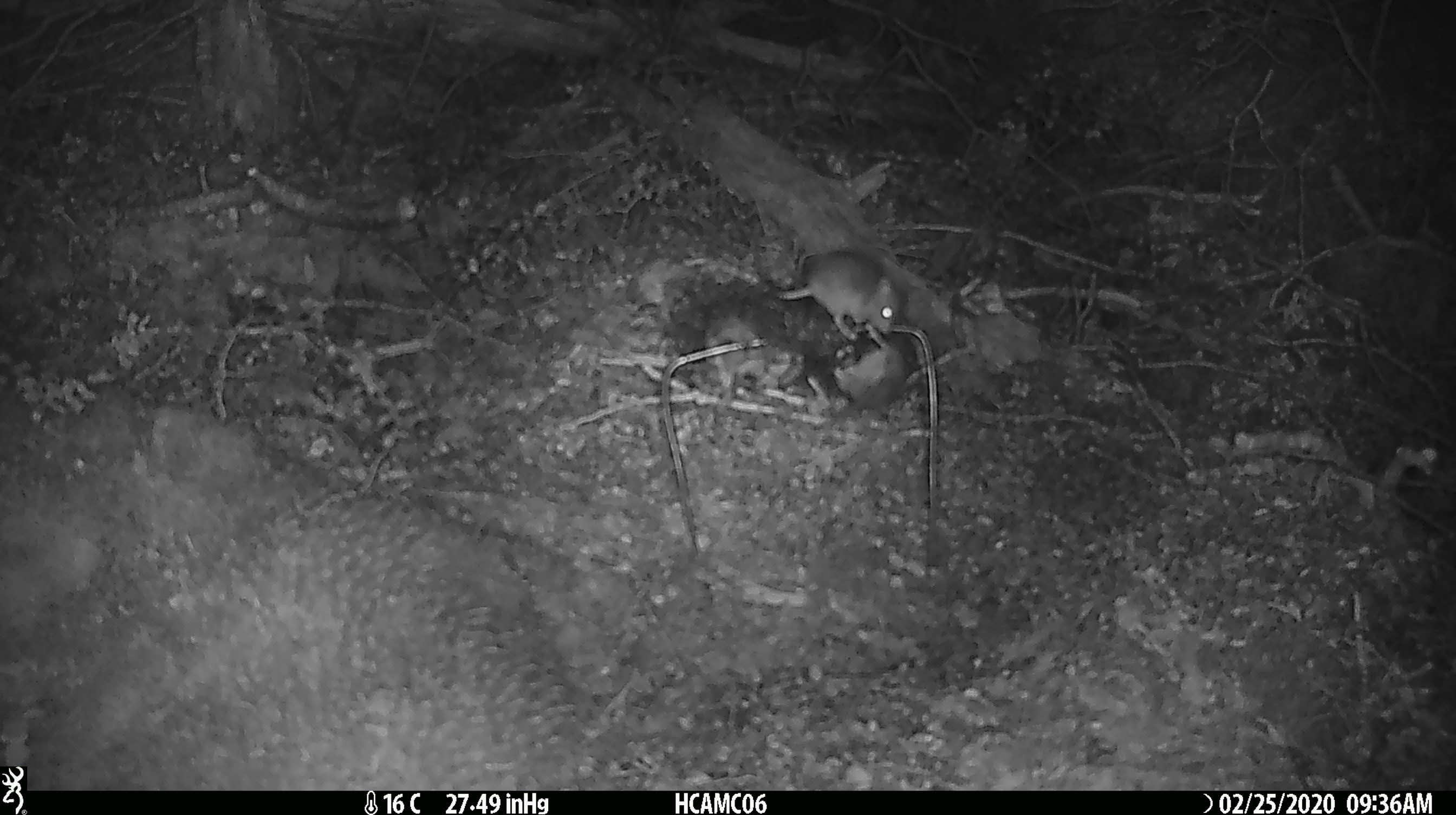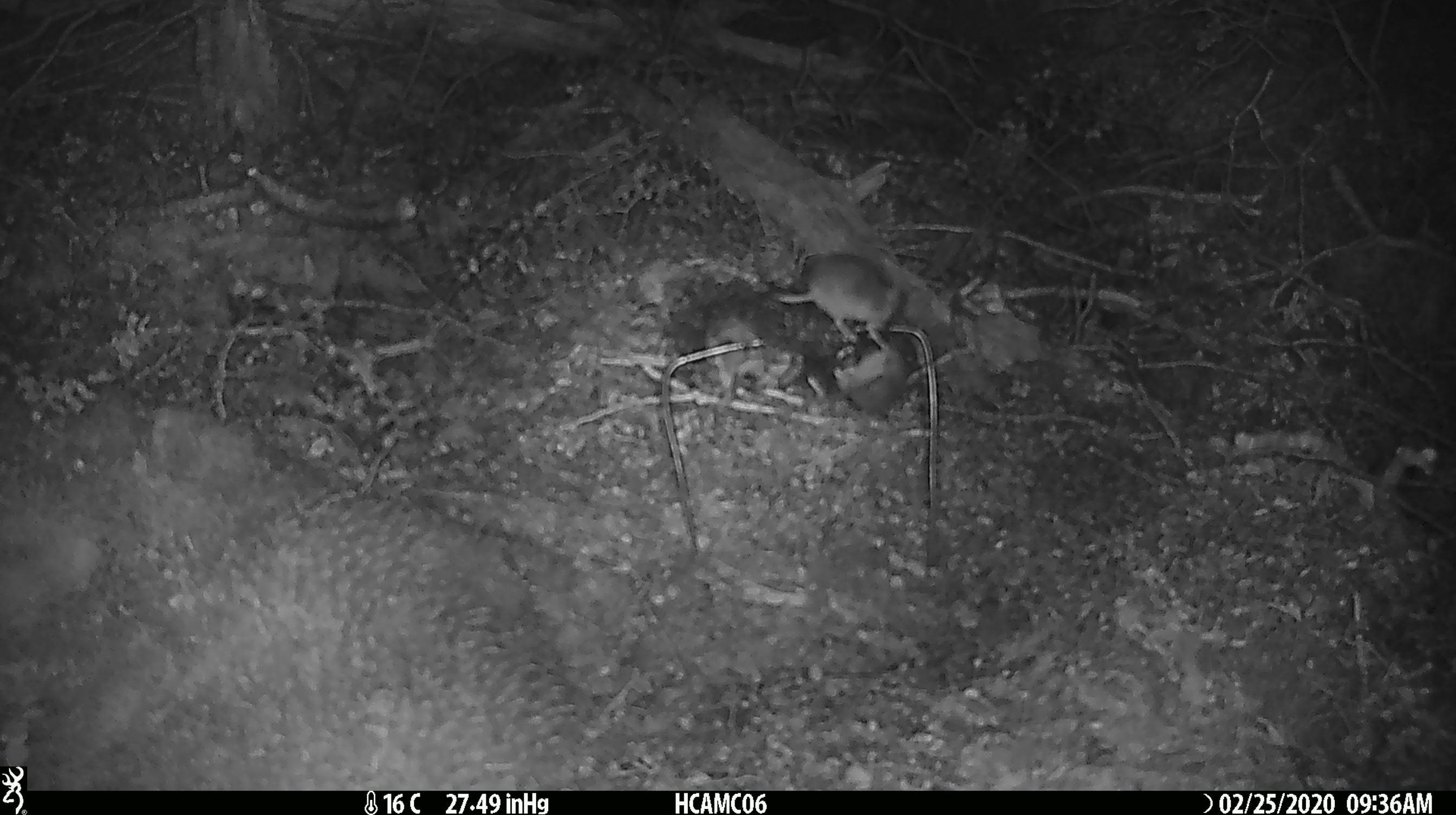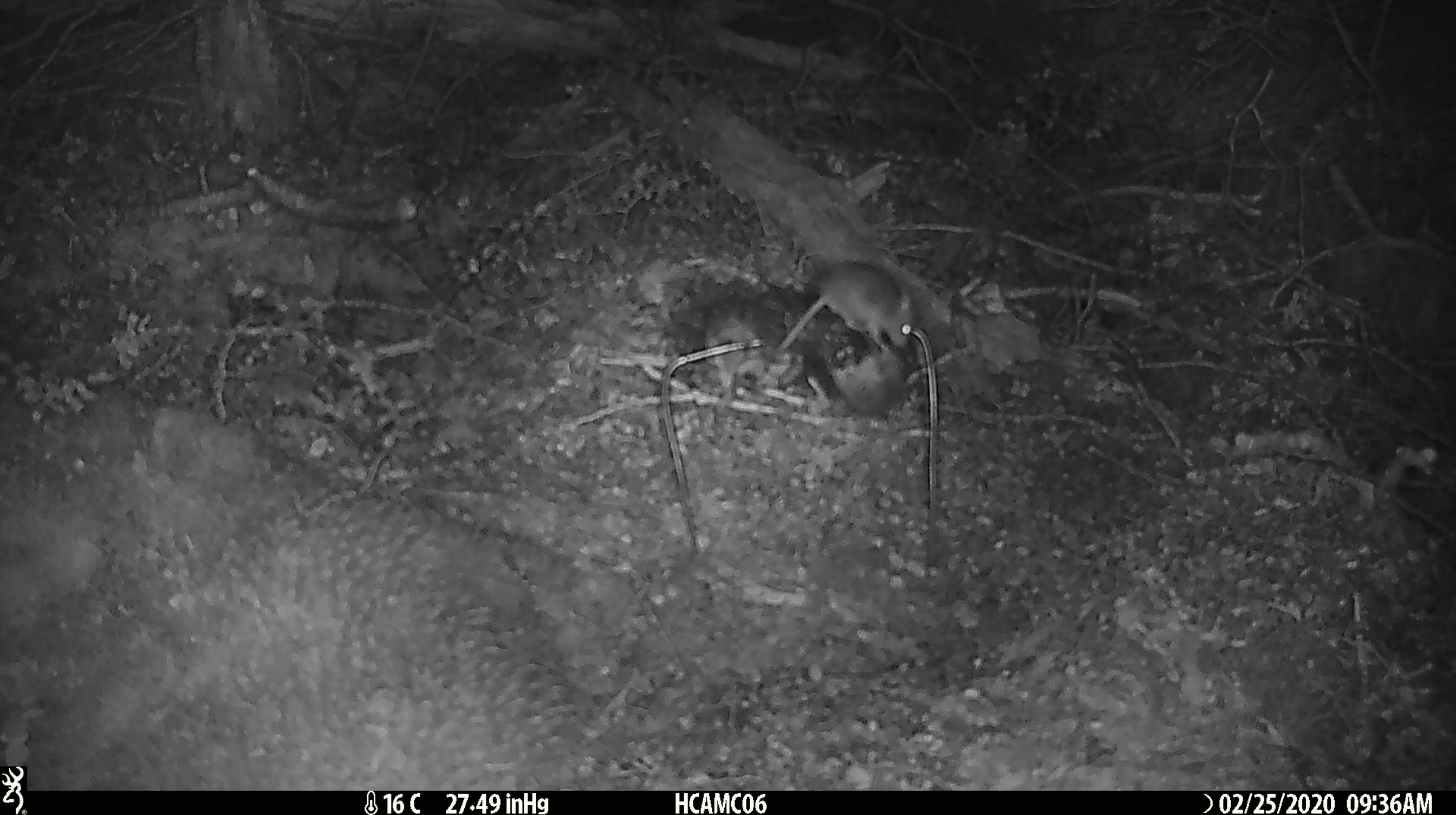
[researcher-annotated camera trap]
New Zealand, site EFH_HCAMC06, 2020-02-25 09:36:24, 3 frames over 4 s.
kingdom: Animalia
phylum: Chordata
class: Mammalia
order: Rodentia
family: Muridae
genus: Mus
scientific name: Mus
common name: mouse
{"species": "mouse (Mus)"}